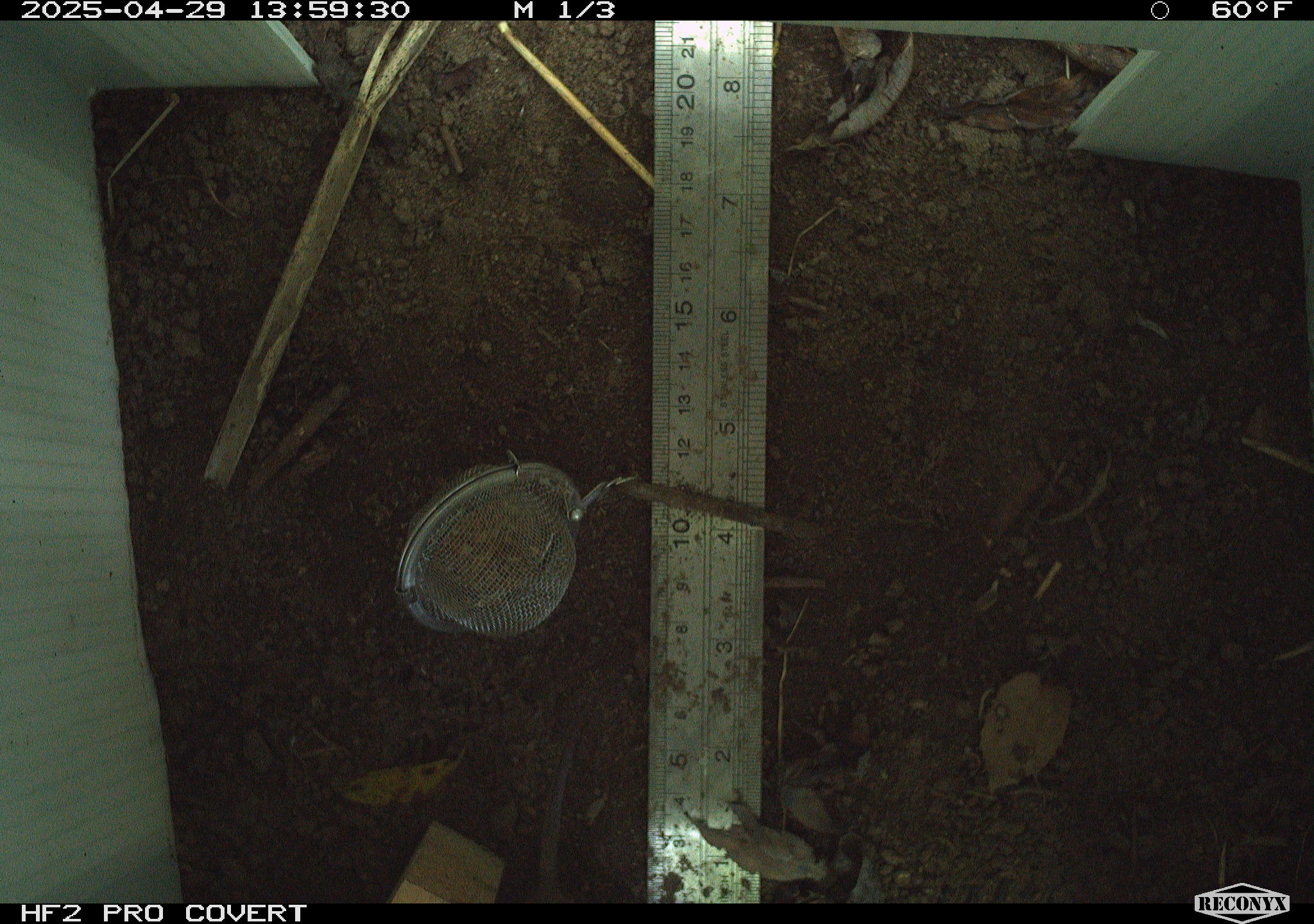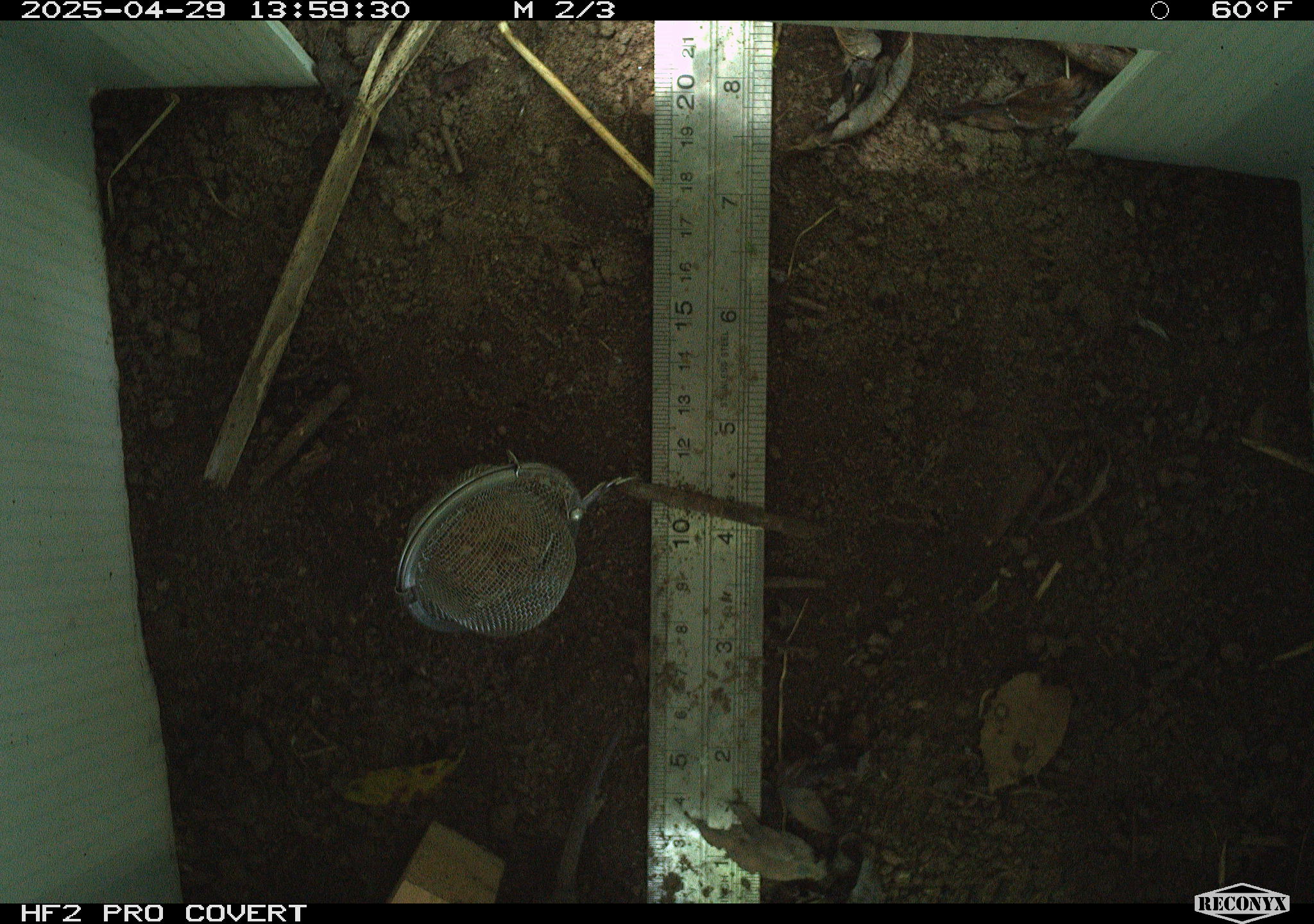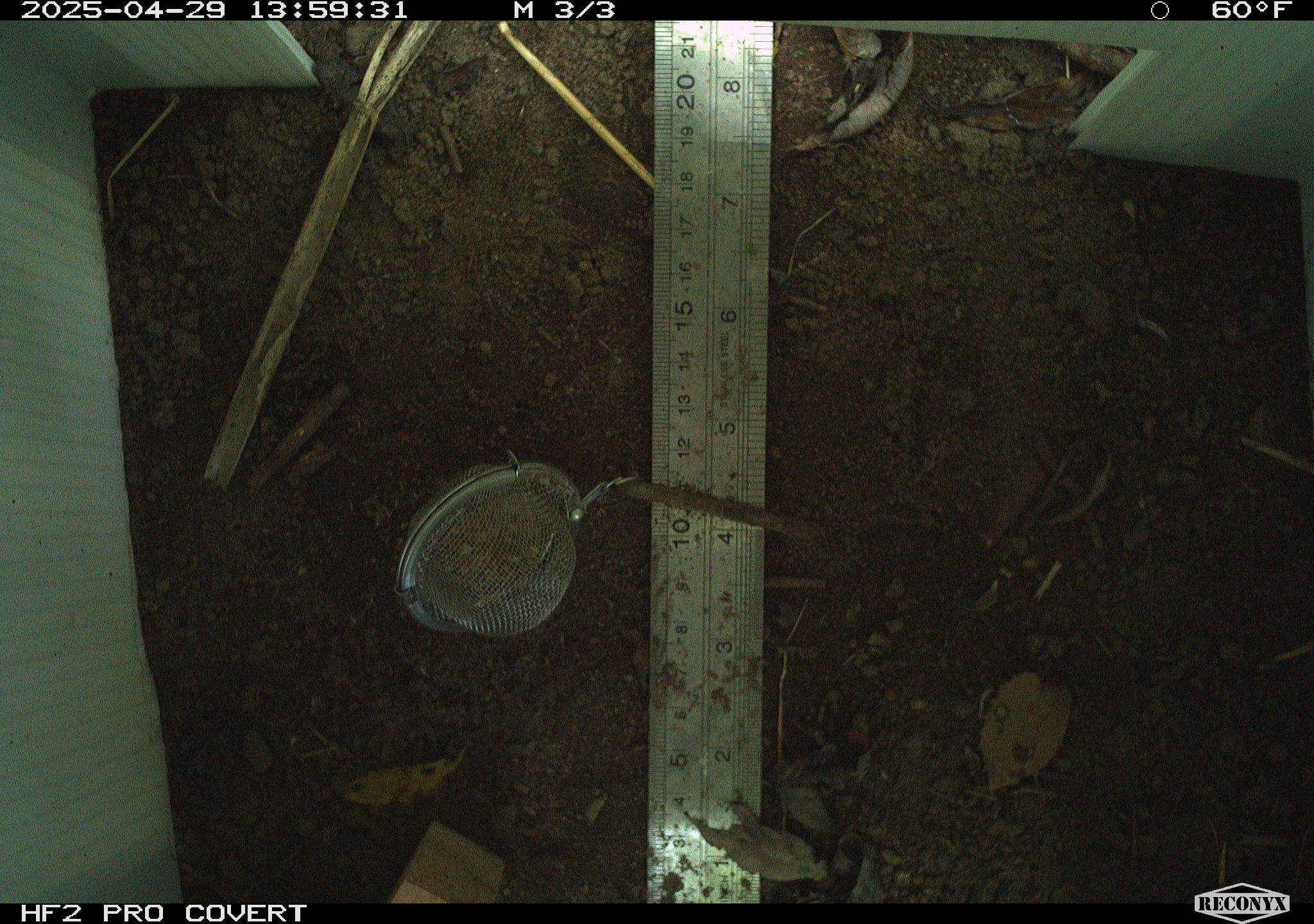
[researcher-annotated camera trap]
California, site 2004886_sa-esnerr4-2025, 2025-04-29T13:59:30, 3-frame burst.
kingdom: Animalia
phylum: Chordata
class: Mammalia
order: Rodentia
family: Cricetidae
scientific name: Arvicolinae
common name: voles, lemmings, and muskrats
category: arvicolinae subfamily